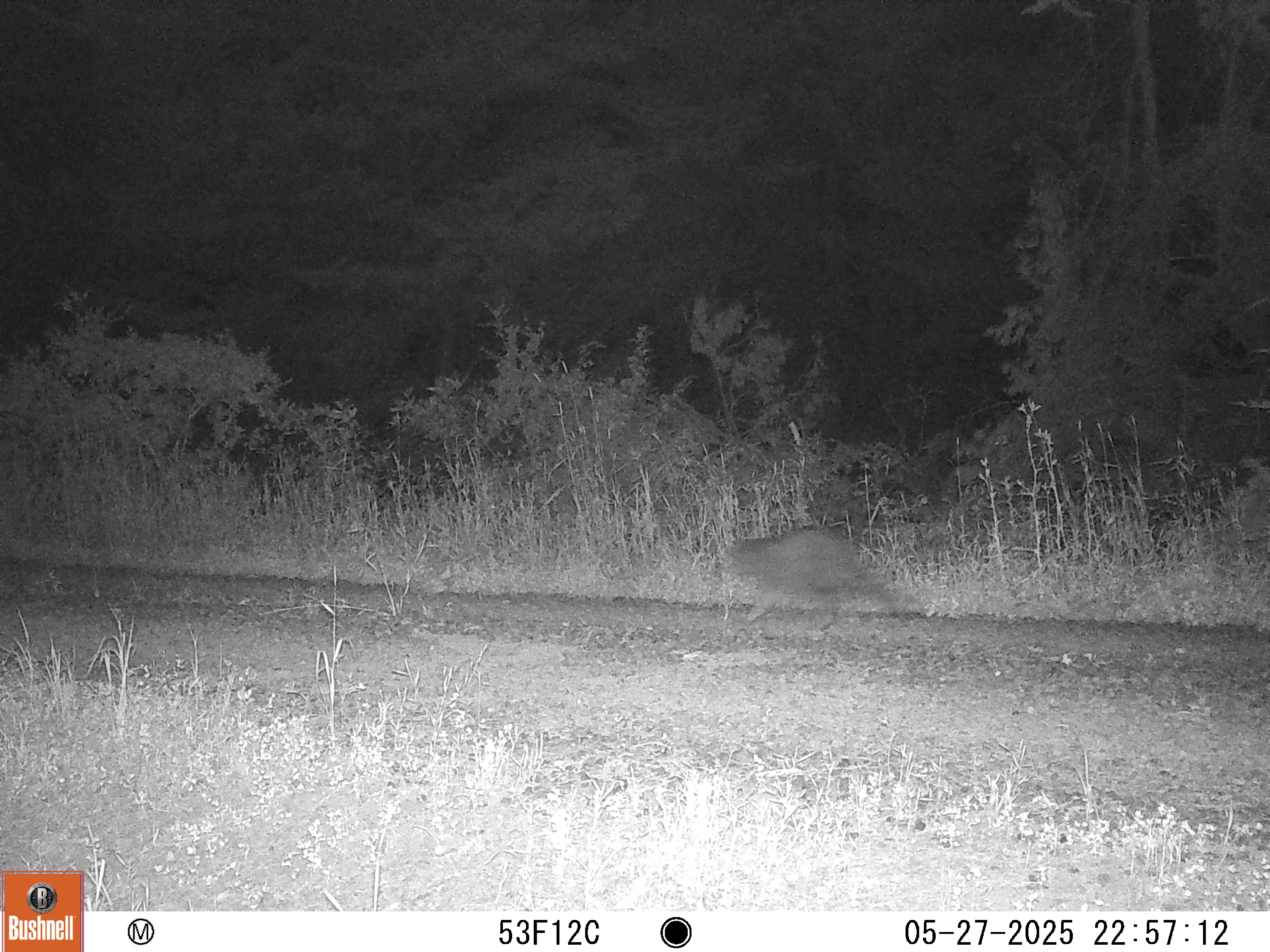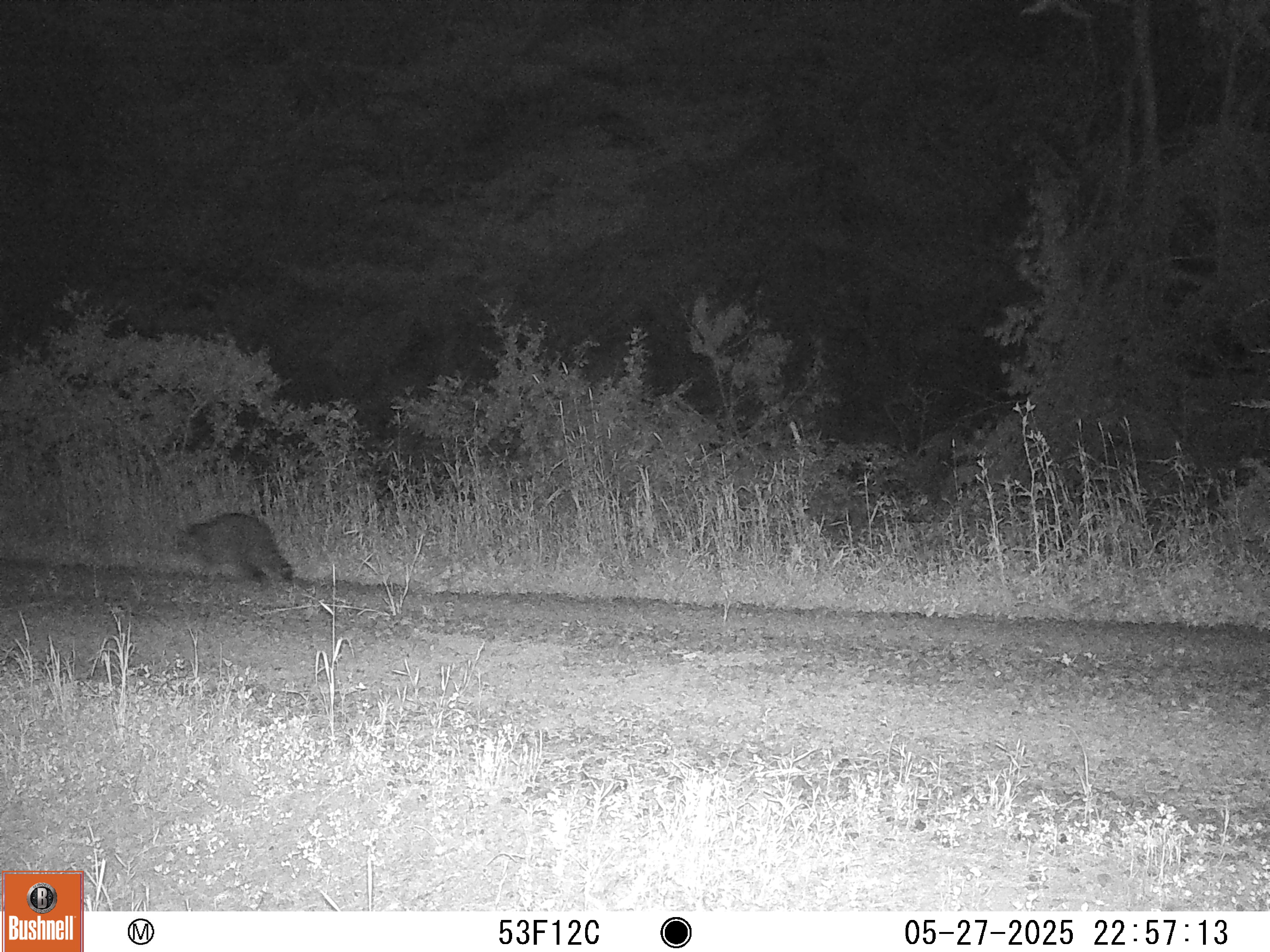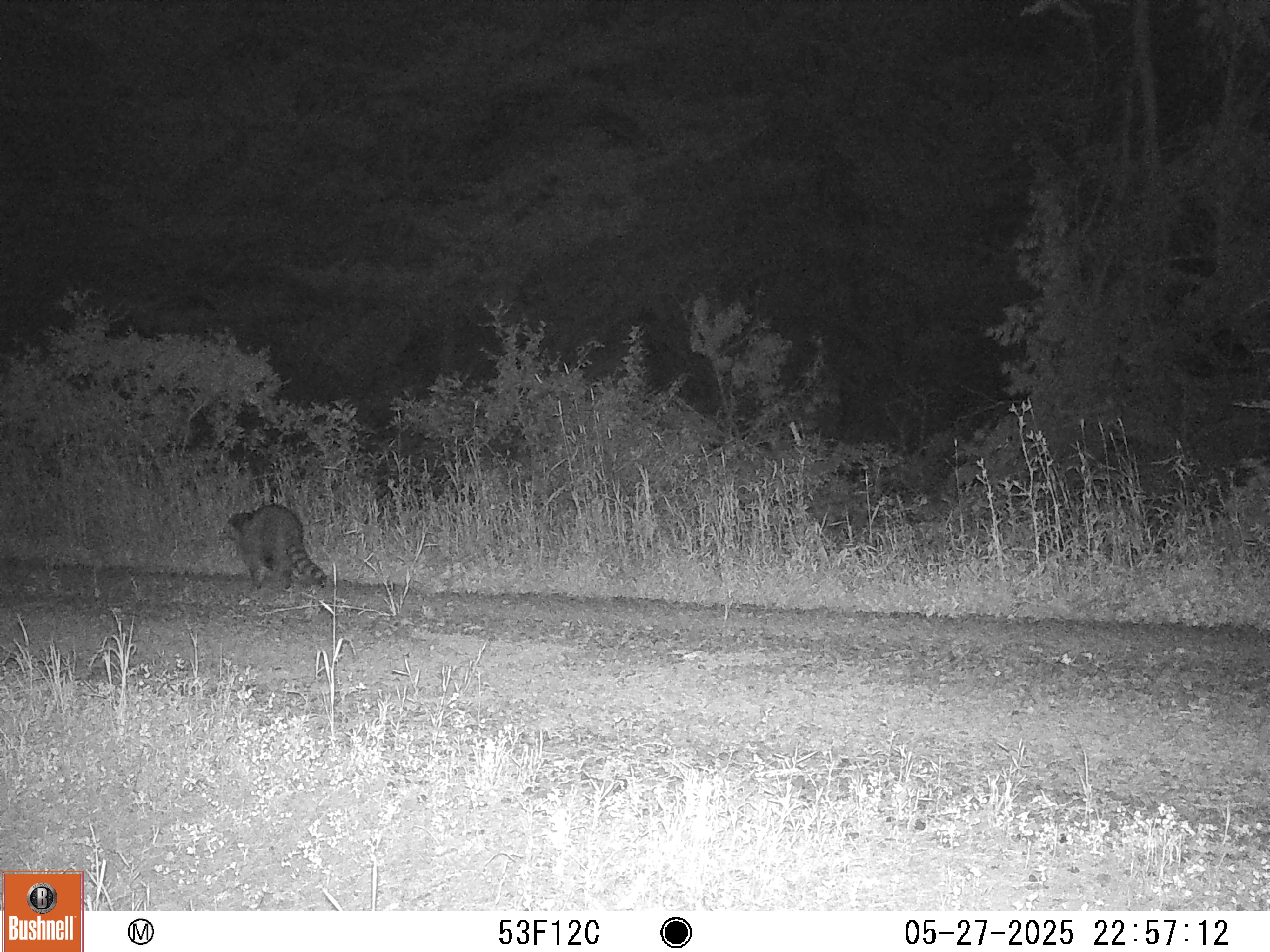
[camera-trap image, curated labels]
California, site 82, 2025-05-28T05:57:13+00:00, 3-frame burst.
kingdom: Animalia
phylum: Chordata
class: Mammalia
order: Carnivora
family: Procyonidae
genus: Procyon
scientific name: Procyon lotor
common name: raccoon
Raccoon (Procyon lotor).